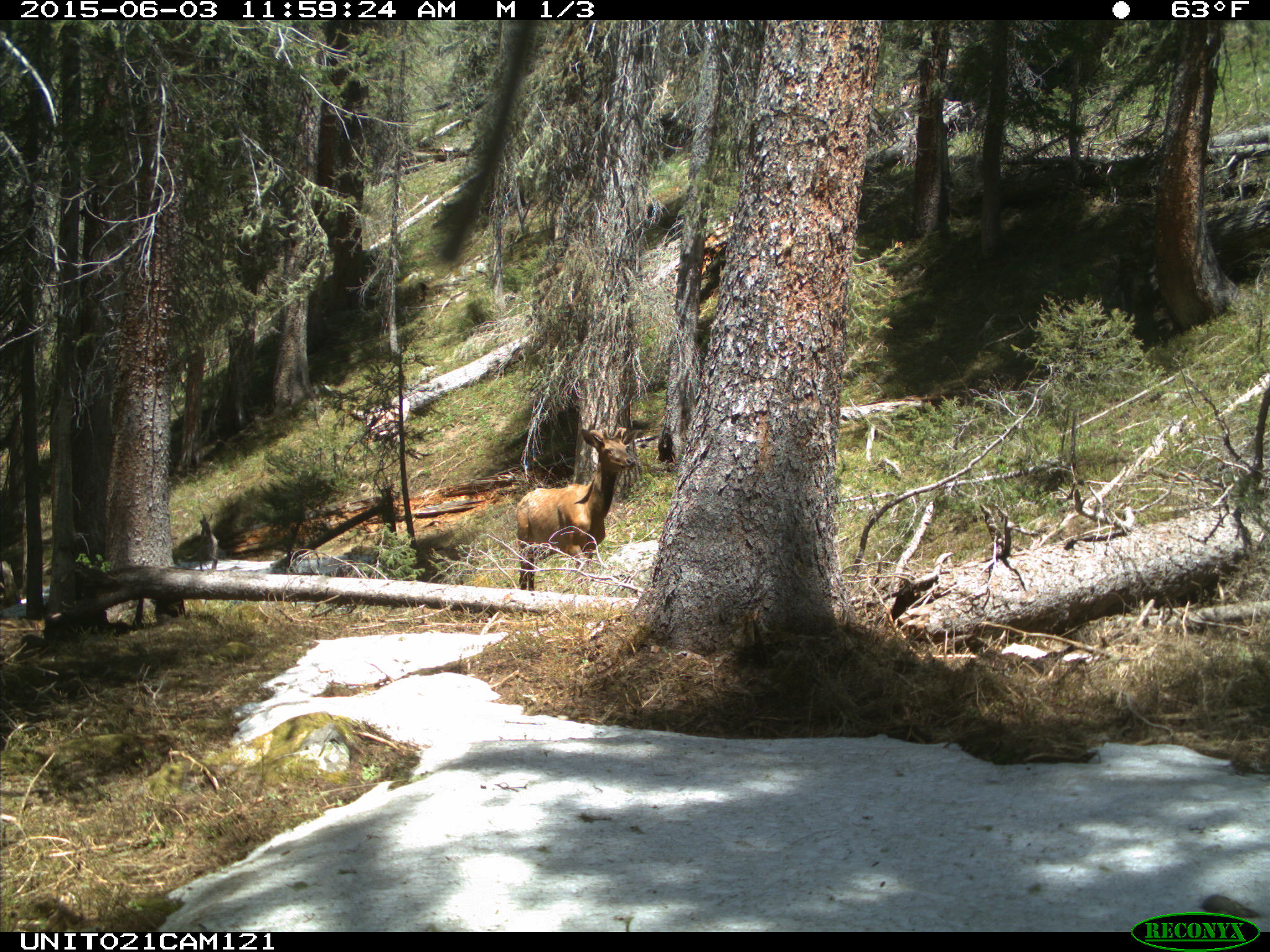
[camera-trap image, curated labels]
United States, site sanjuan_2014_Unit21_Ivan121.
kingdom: Animalia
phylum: Chordata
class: Mammalia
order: Artiodactyla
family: Cervidae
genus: Cervus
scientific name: Cervus elaphus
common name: red deer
Cervus elaphus (red deer).